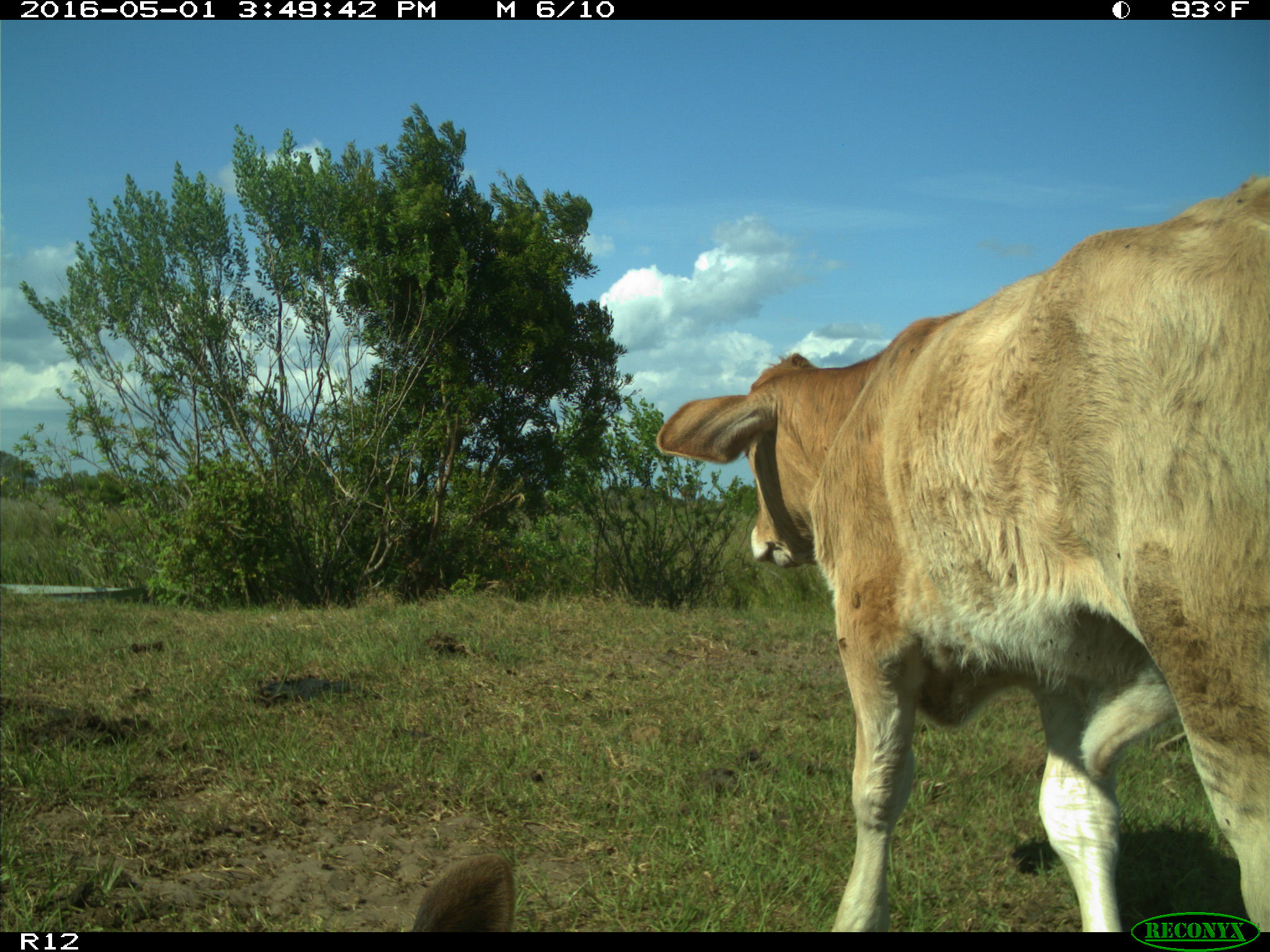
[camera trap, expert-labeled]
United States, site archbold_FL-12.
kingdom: Animalia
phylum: Chordata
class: Mammalia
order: Artiodactyla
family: Bovidae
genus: Bos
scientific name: Bos taurus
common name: domestic cow